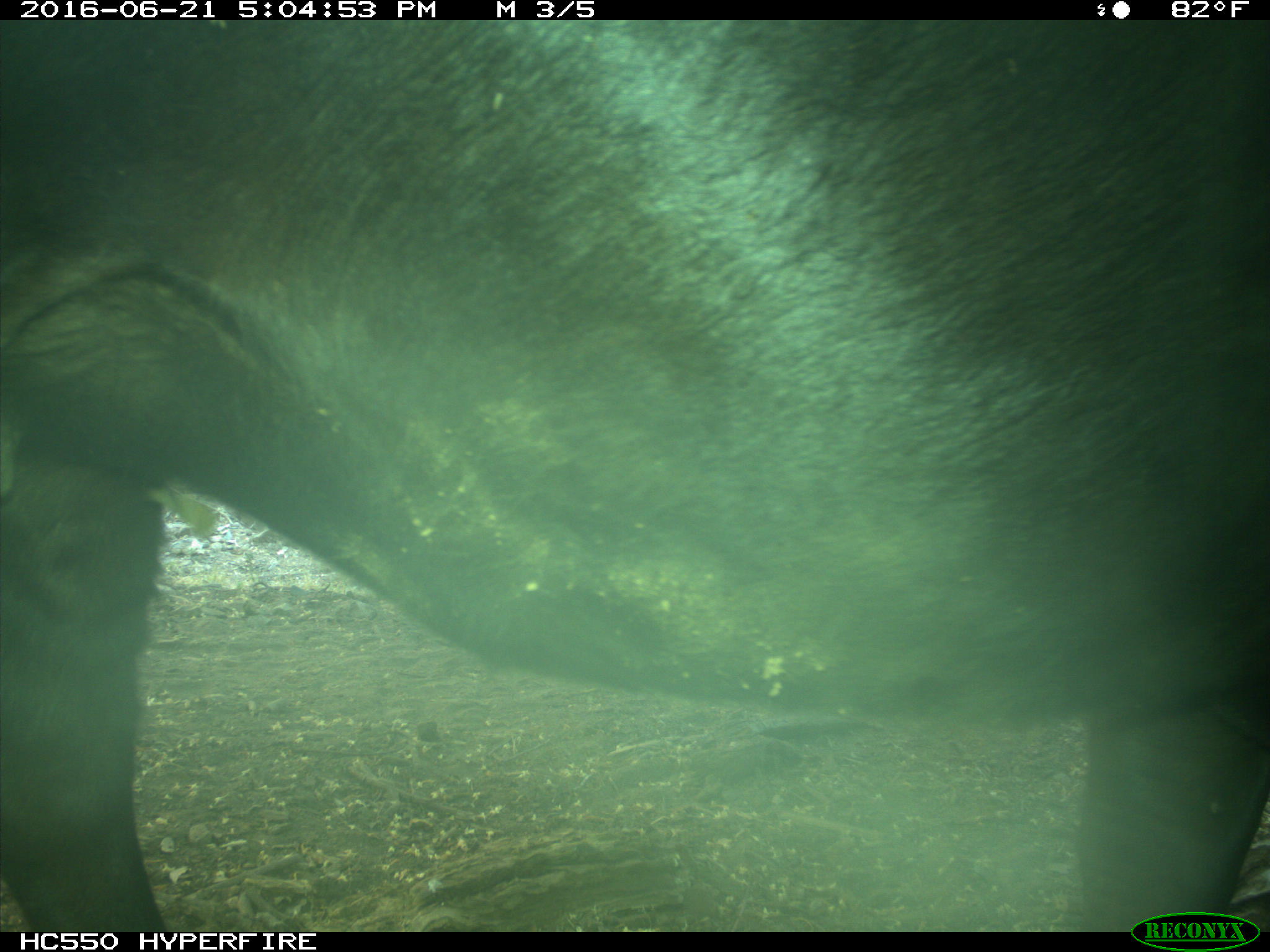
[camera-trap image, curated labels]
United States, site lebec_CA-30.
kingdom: Animalia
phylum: Chordata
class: Mammalia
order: Artiodactyla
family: Bovidae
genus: Bos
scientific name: Bos taurus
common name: domestic cow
Bos taurus (domestic cow).